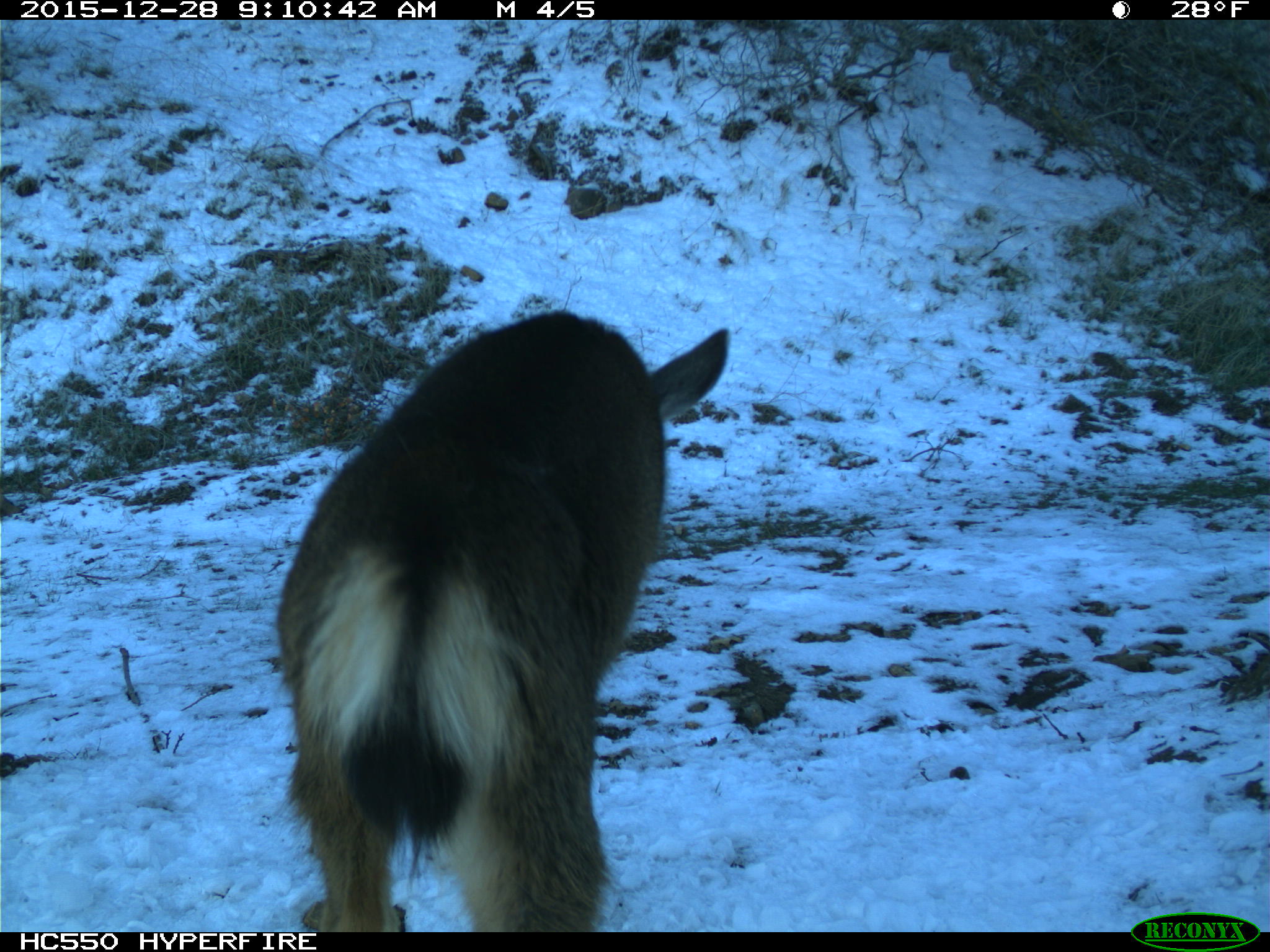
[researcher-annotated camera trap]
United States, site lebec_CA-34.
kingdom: Animalia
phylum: Chordata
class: Mammalia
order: Artiodactyla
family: Cervidae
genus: Odocoileus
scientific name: Odocoileus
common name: deer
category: unidentified deer